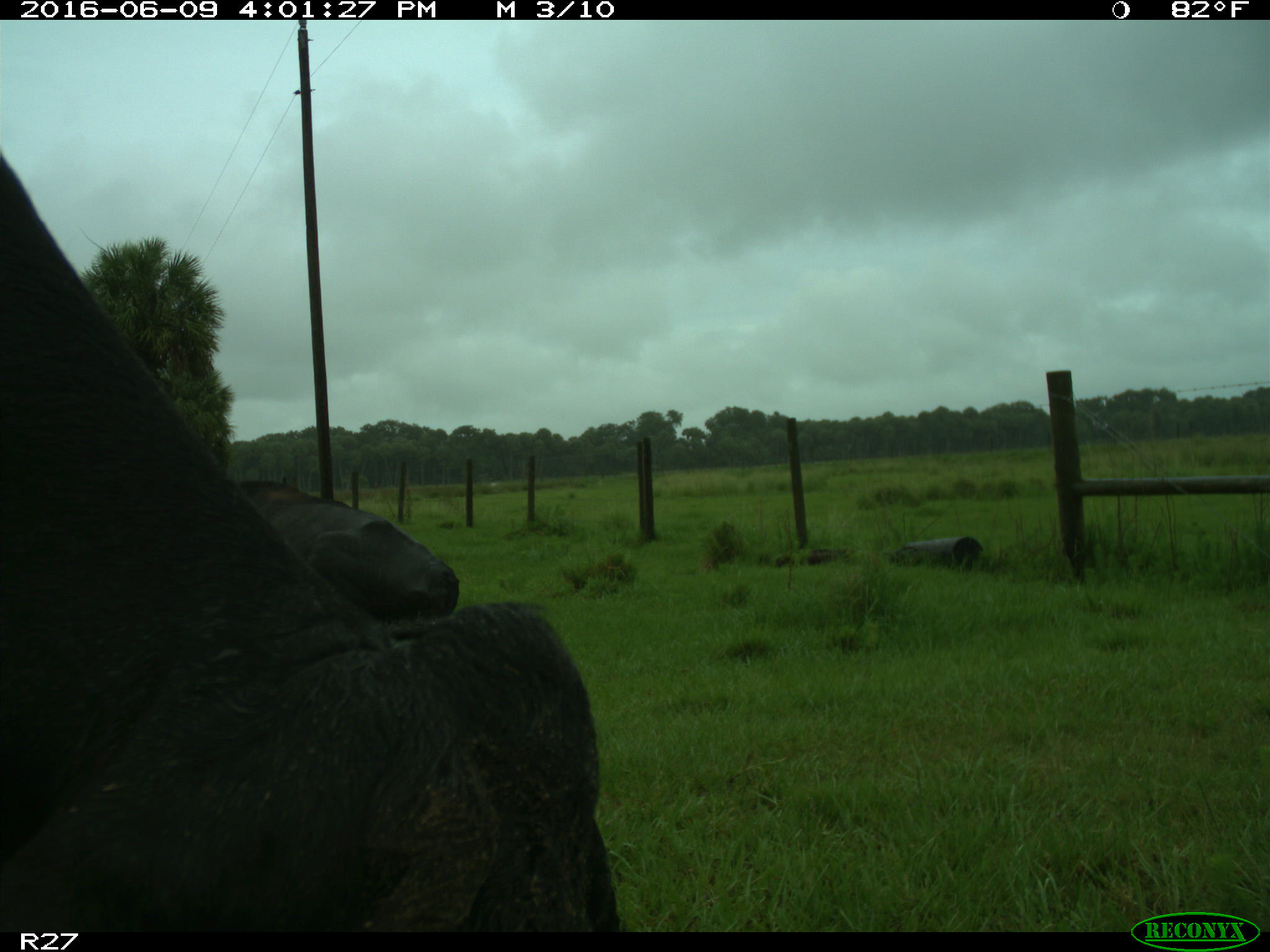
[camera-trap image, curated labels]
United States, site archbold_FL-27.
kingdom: Animalia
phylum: Chordata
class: Mammalia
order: Artiodactyla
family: Bovidae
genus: Bos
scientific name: Bos taurus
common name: domestic cow